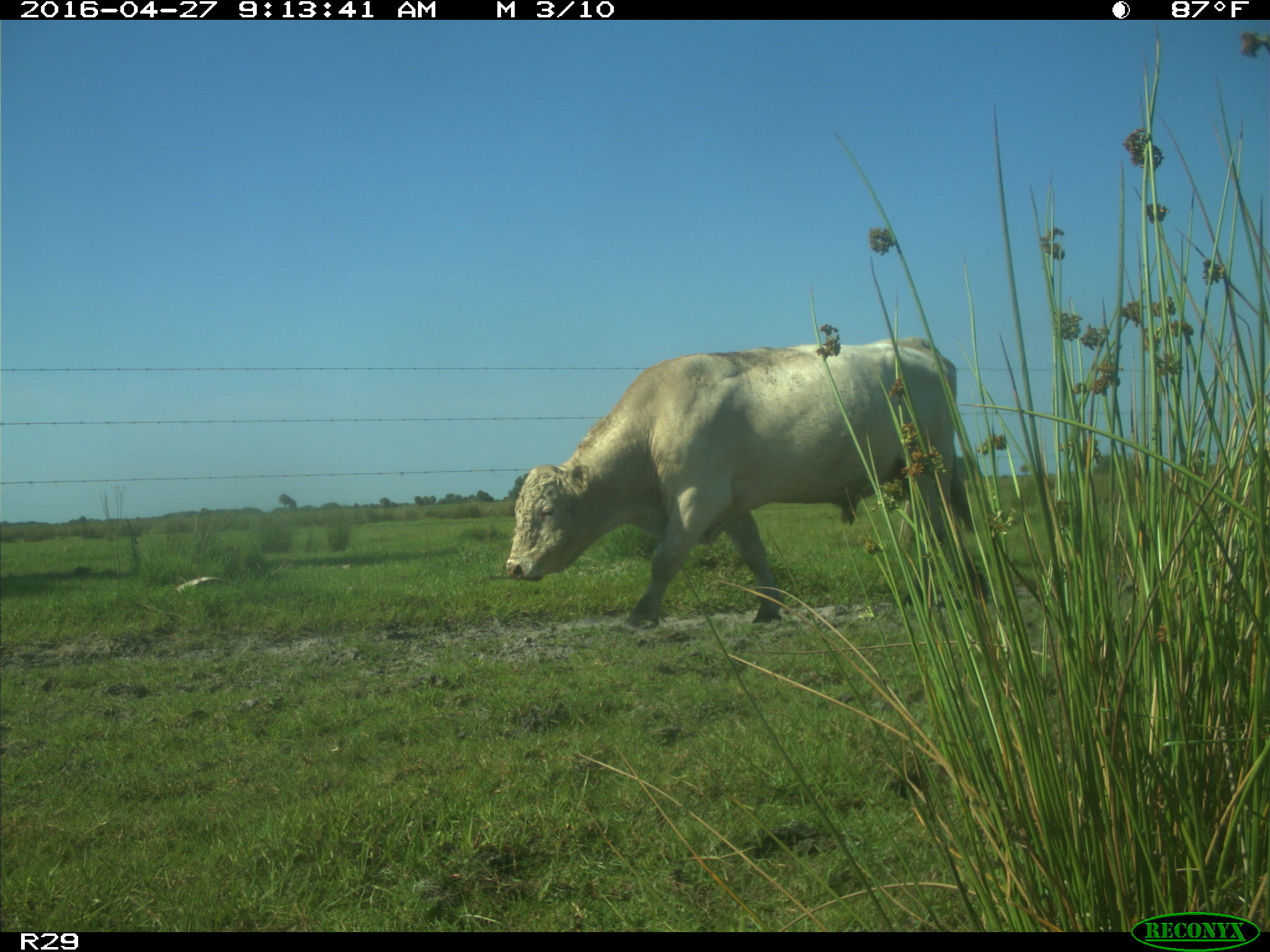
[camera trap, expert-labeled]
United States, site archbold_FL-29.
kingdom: Animalia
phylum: Chordata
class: Mammalia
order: Artiodactyla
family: Bovidae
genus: Bos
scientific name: Bos taurus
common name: domestic cow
Bos taurus (domestic cow).